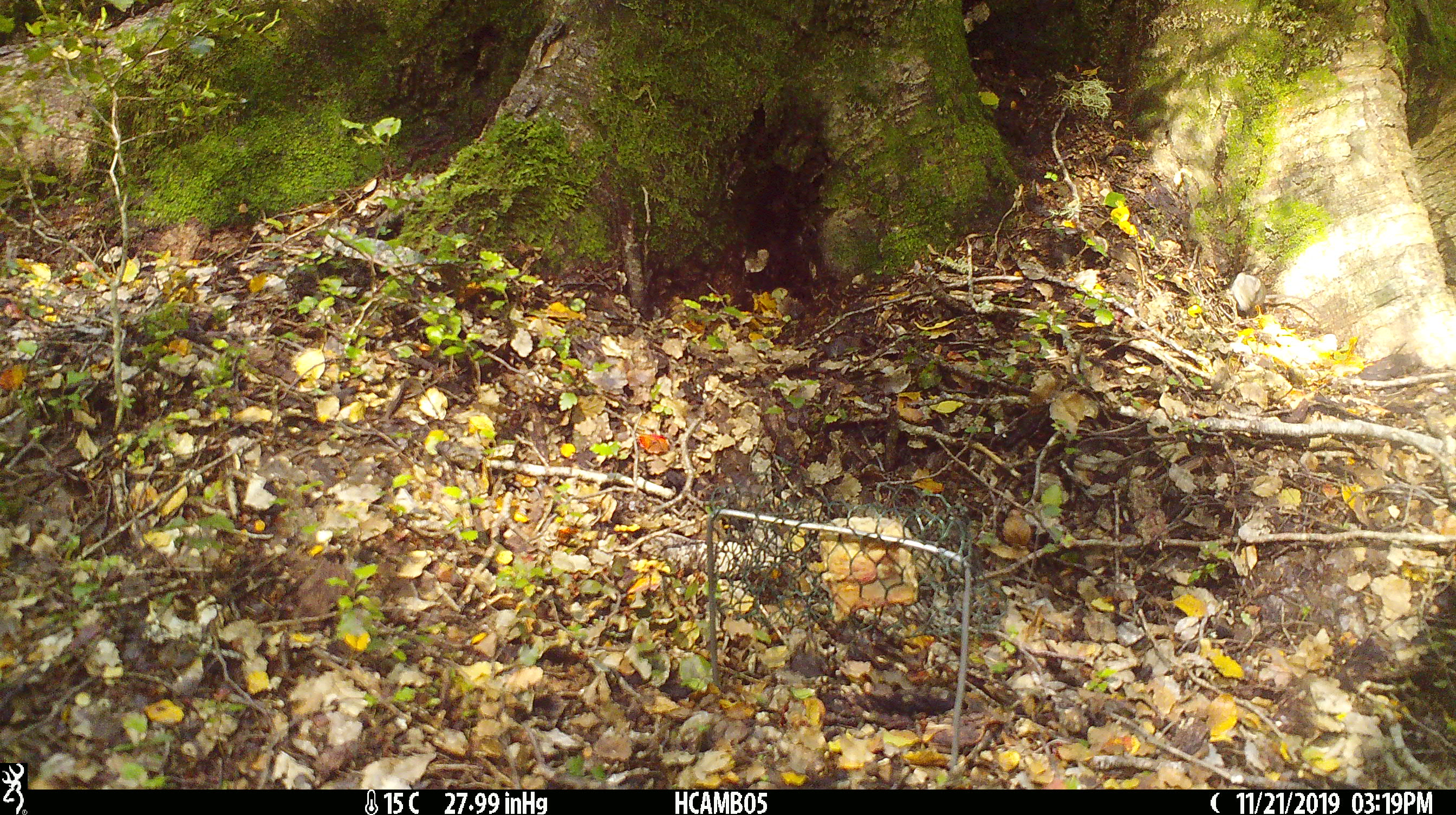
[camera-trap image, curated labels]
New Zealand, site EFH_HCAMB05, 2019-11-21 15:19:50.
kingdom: Animalia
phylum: Chordata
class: Mammalia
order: Rodentia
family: Muridae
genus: Mus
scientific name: Mus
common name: mouse